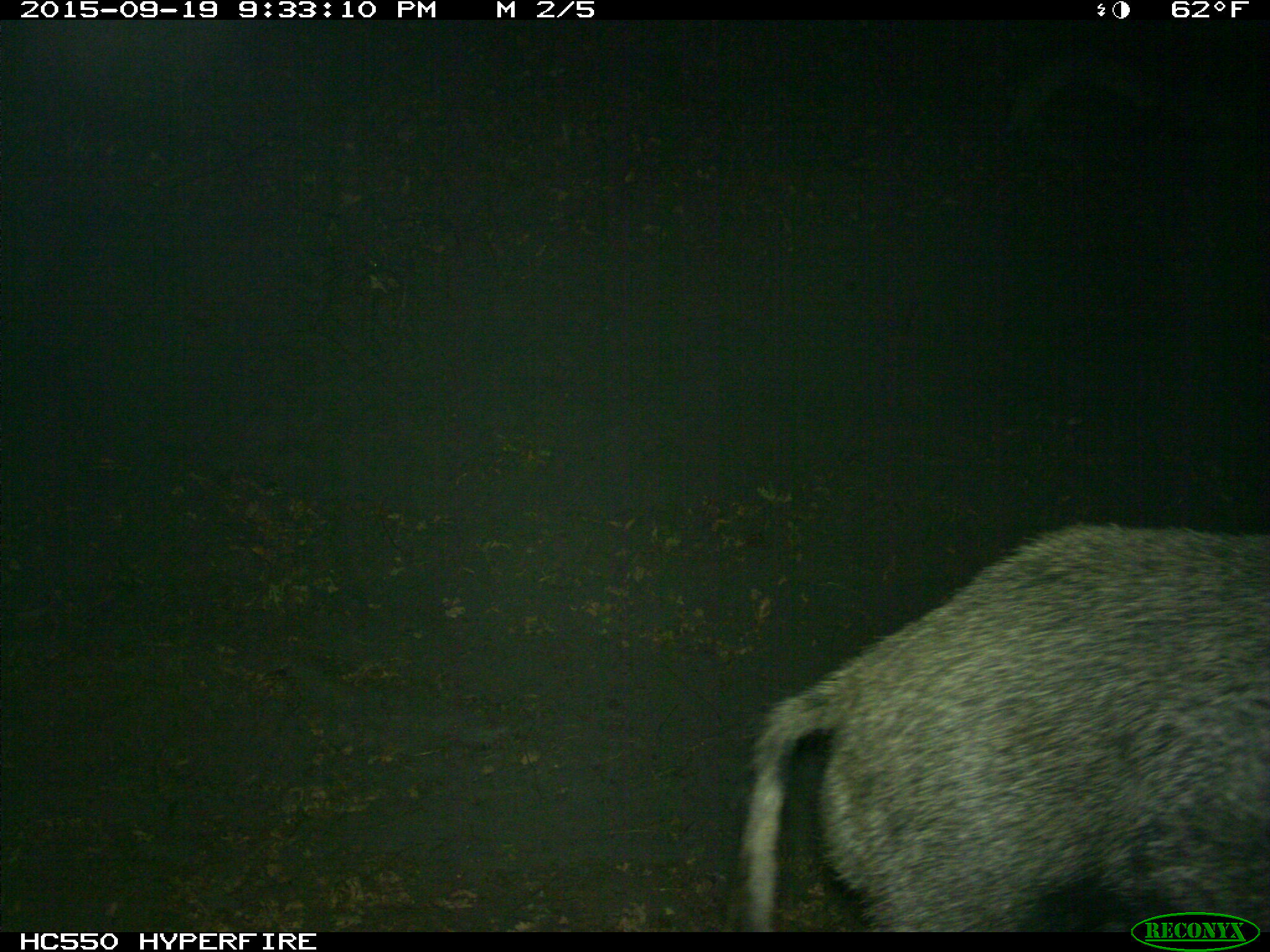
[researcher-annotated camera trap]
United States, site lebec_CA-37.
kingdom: Animalia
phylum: Chordata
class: Mammalia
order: Artiodactyla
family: Suidae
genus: Sus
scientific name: Sus scrofa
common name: wild boar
Sus scrofa (wild boar).